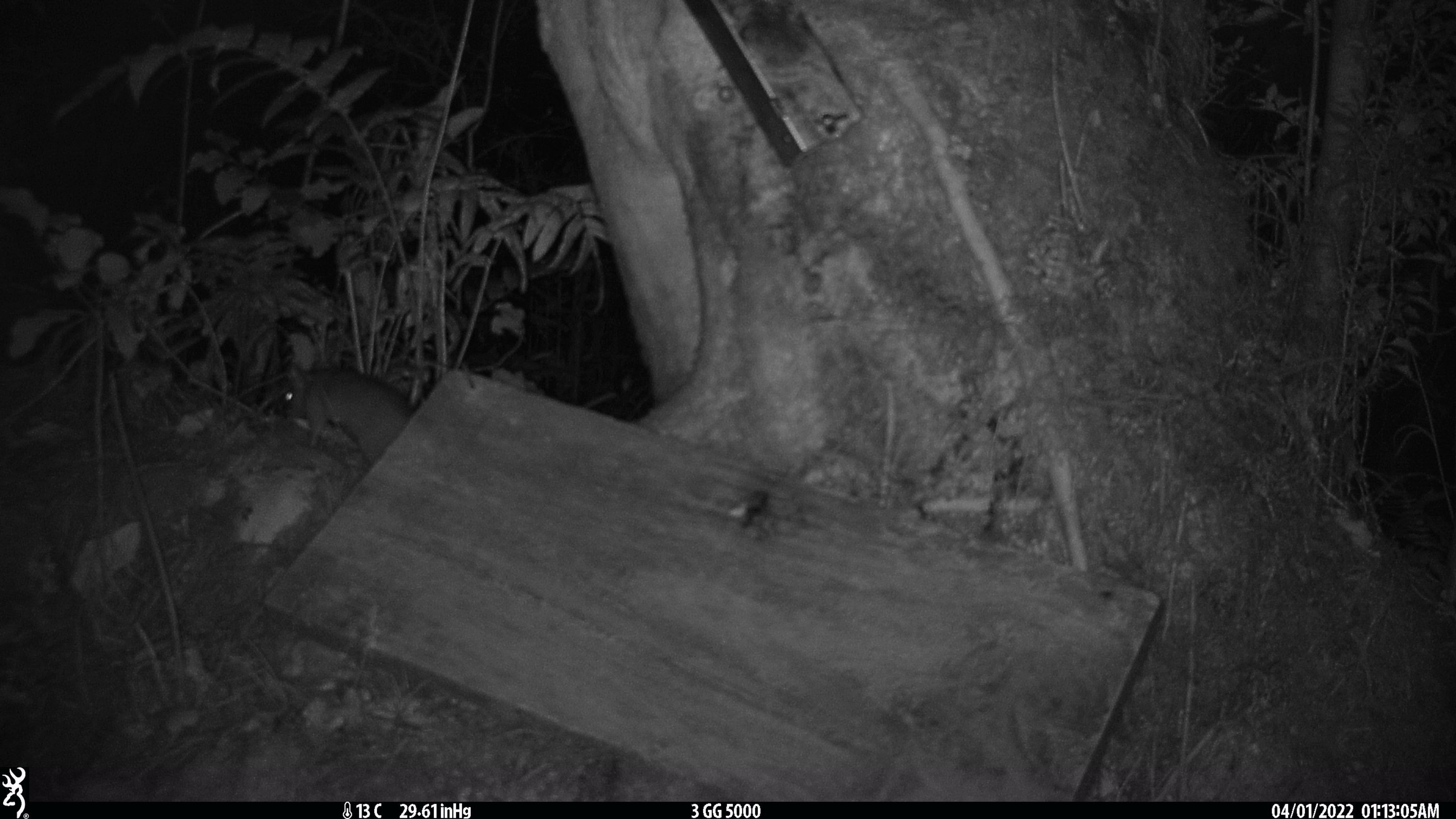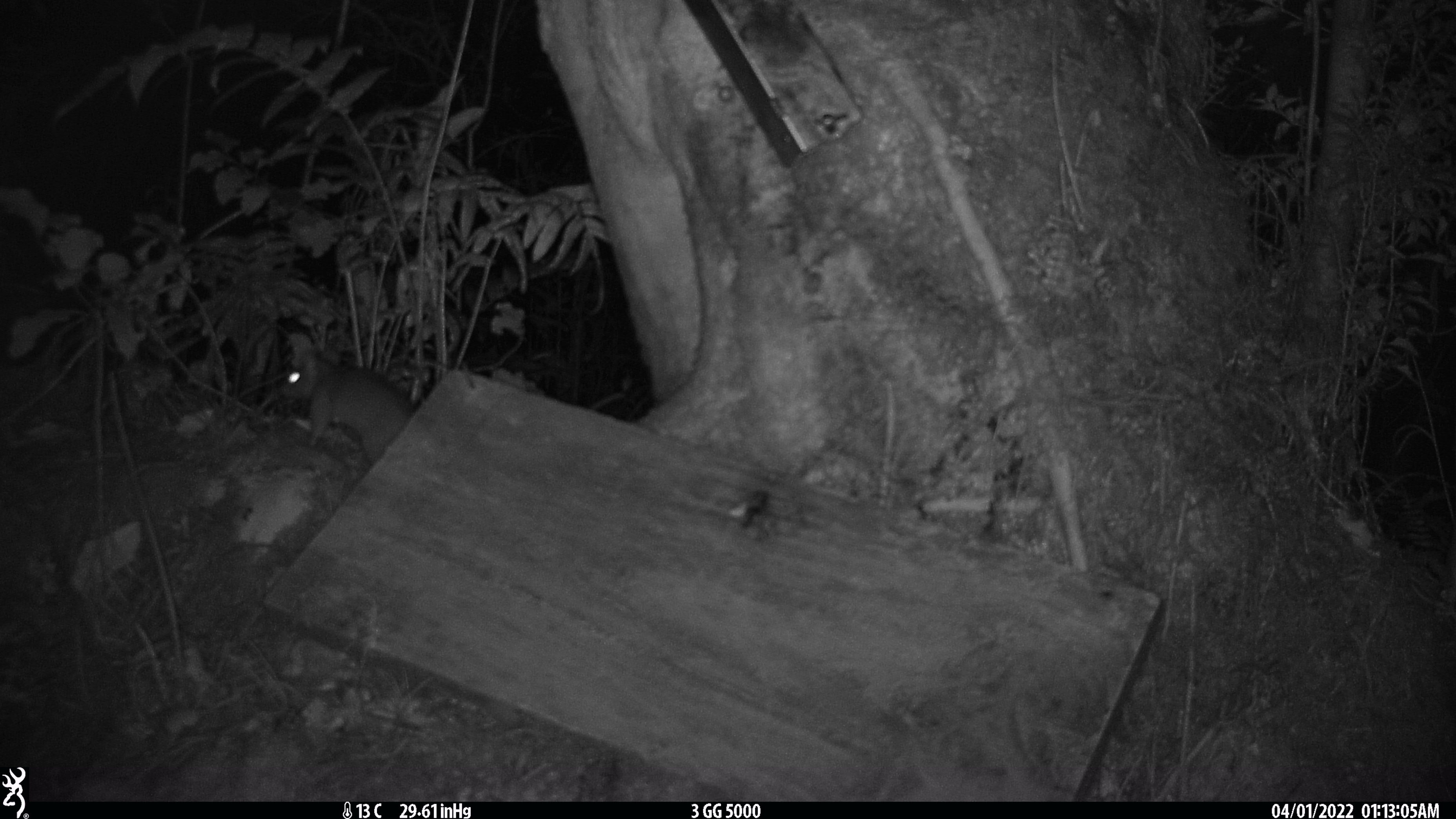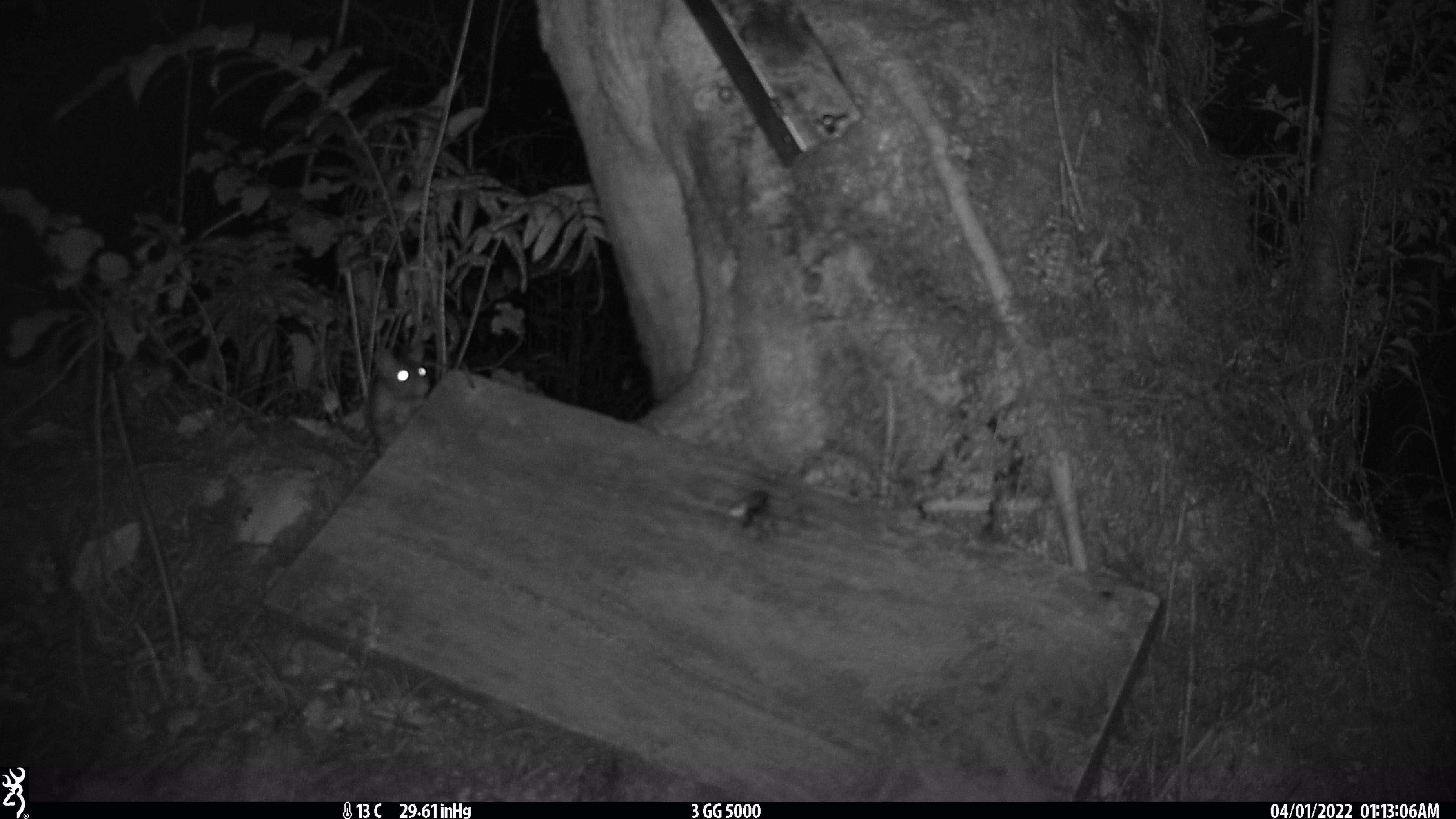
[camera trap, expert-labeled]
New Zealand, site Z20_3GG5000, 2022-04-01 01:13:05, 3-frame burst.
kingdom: Animalia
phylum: Chordata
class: Mammalia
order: Rodentia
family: Muridae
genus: Rattus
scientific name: Rattus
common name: rat